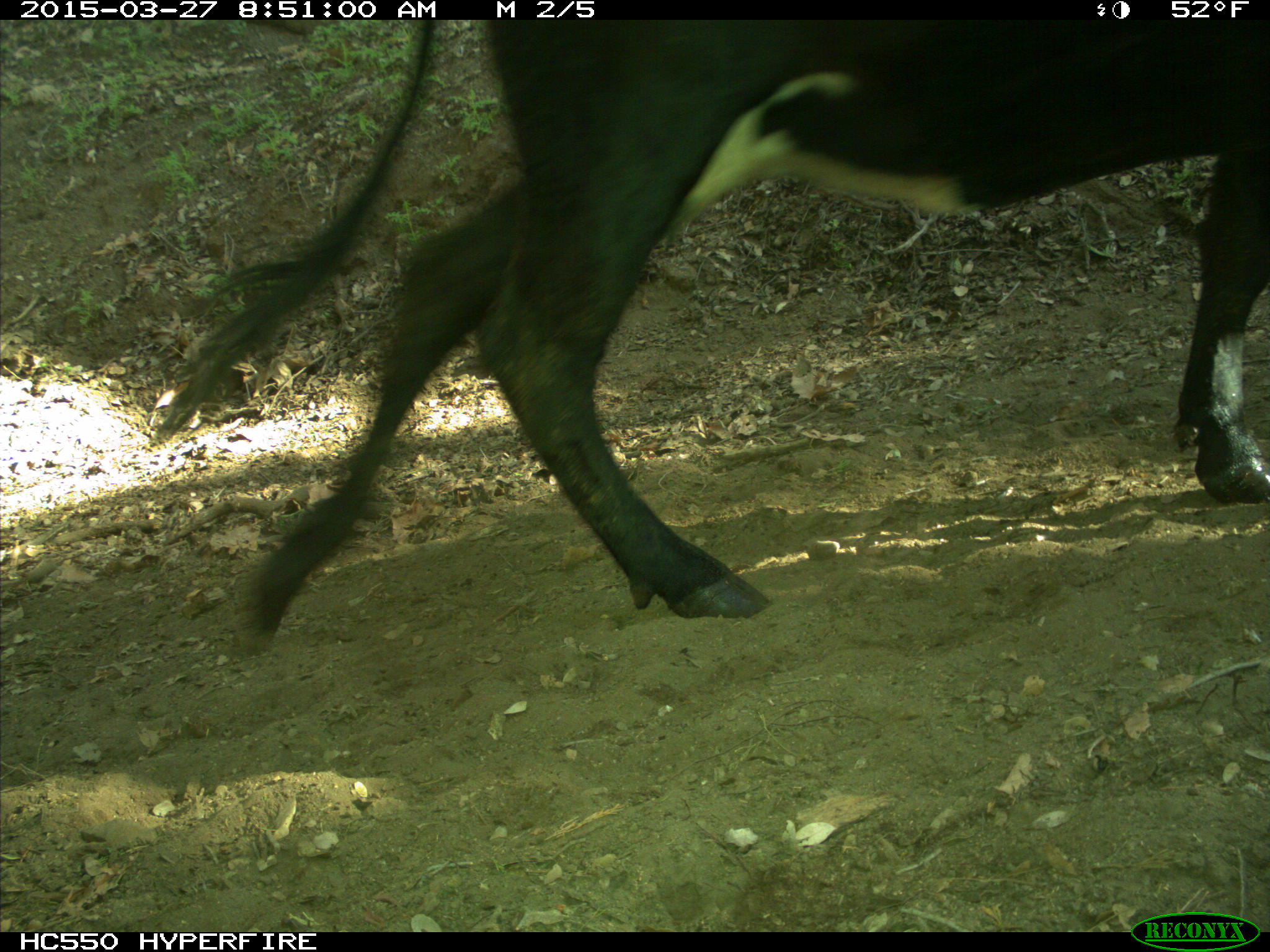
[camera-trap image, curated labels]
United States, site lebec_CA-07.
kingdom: Animalia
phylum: Chordata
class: Mammalia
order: Artiodactyla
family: Bovidae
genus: Bos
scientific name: Bos taurus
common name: domestic cow